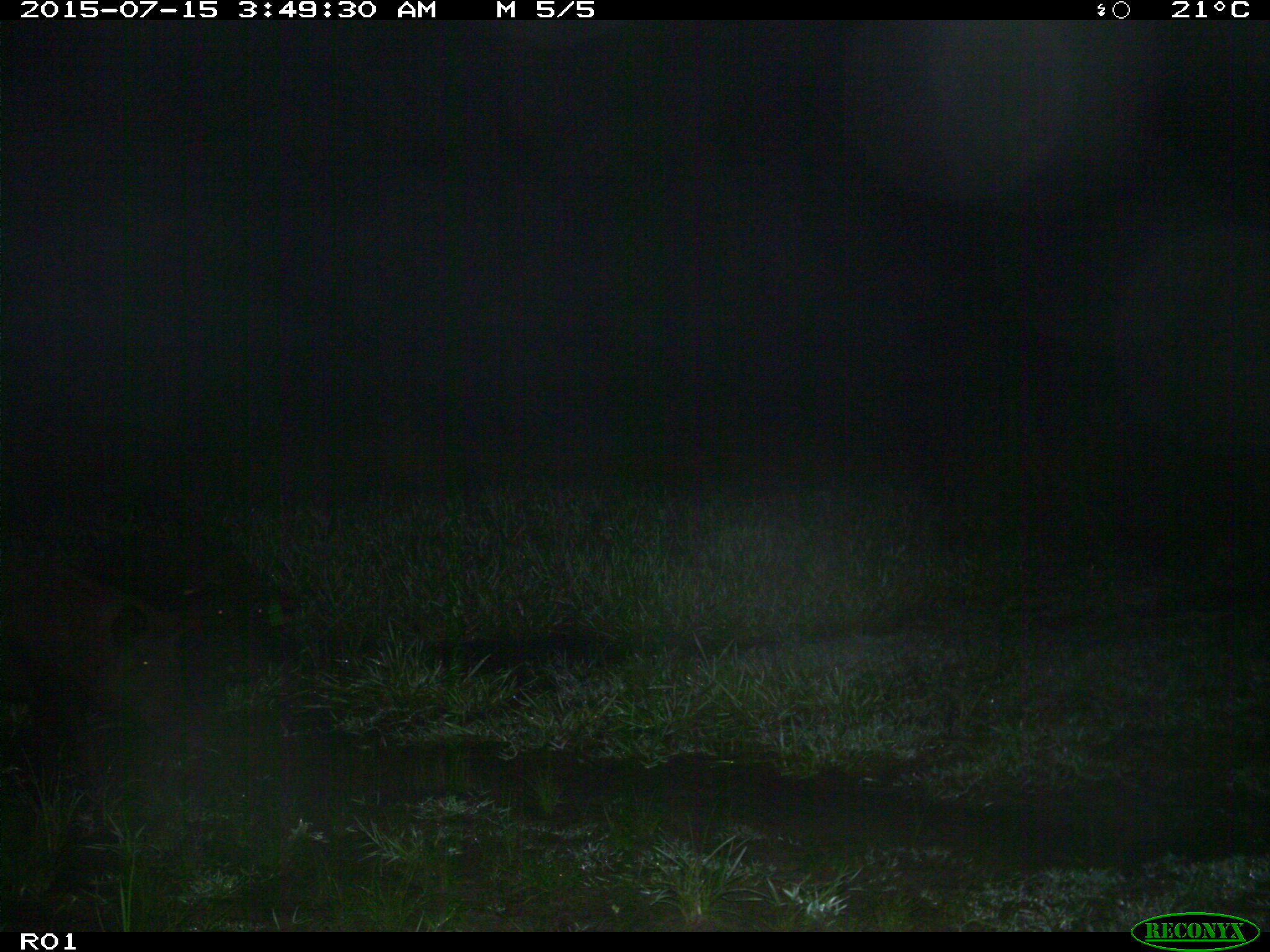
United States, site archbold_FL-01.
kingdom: Animalia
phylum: Chordata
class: Mammalia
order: Artiodactyla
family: Suidae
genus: Sus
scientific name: Sus scrofa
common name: wild boar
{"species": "Sus scrofa (wild boar)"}